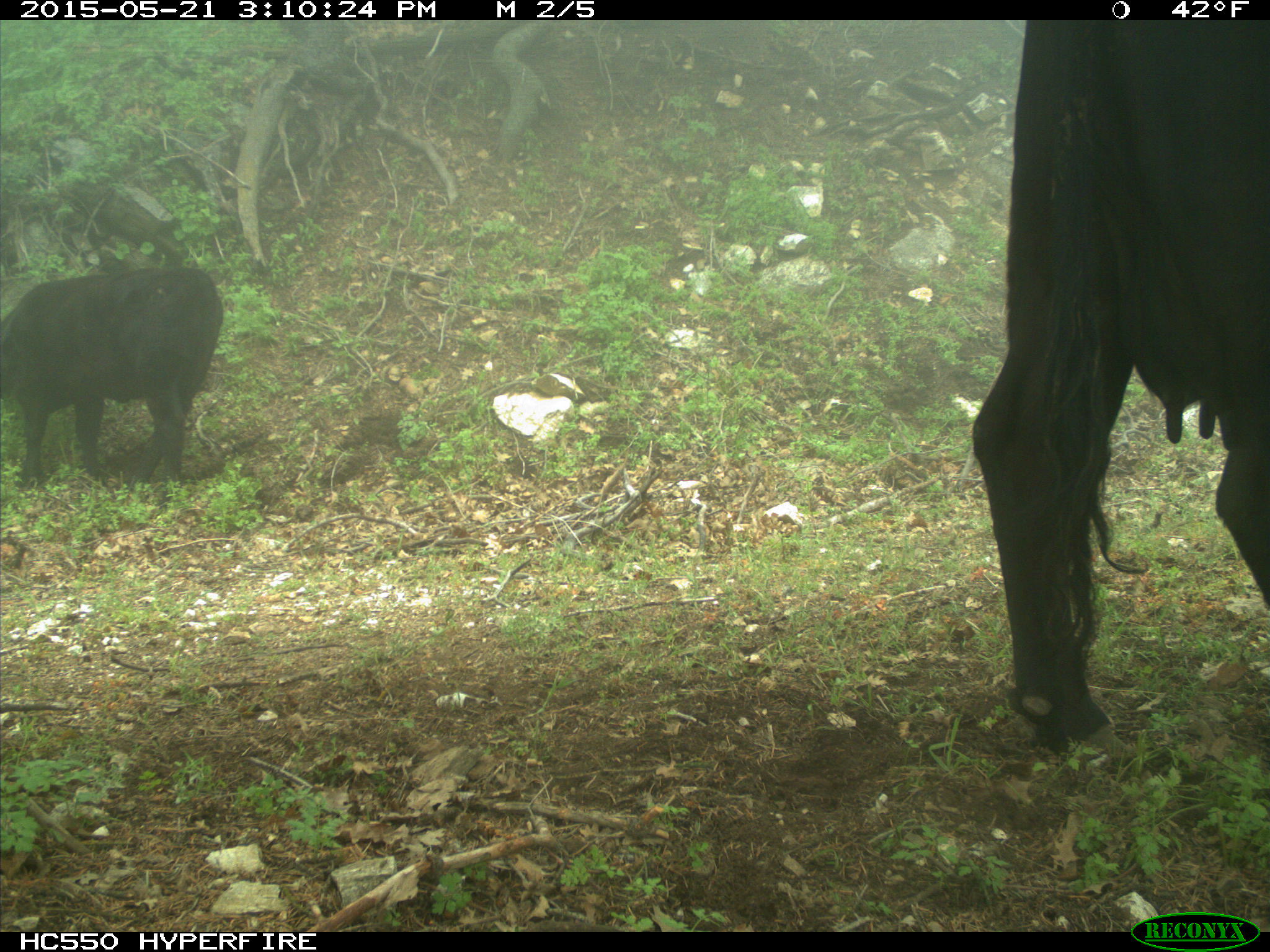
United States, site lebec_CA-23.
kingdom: Animalia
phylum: Chordata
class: Mammalia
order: Artiodactyla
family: Bovidae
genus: Bos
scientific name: Bos taurus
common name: domestic cow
Bos taurus (domestic cow).